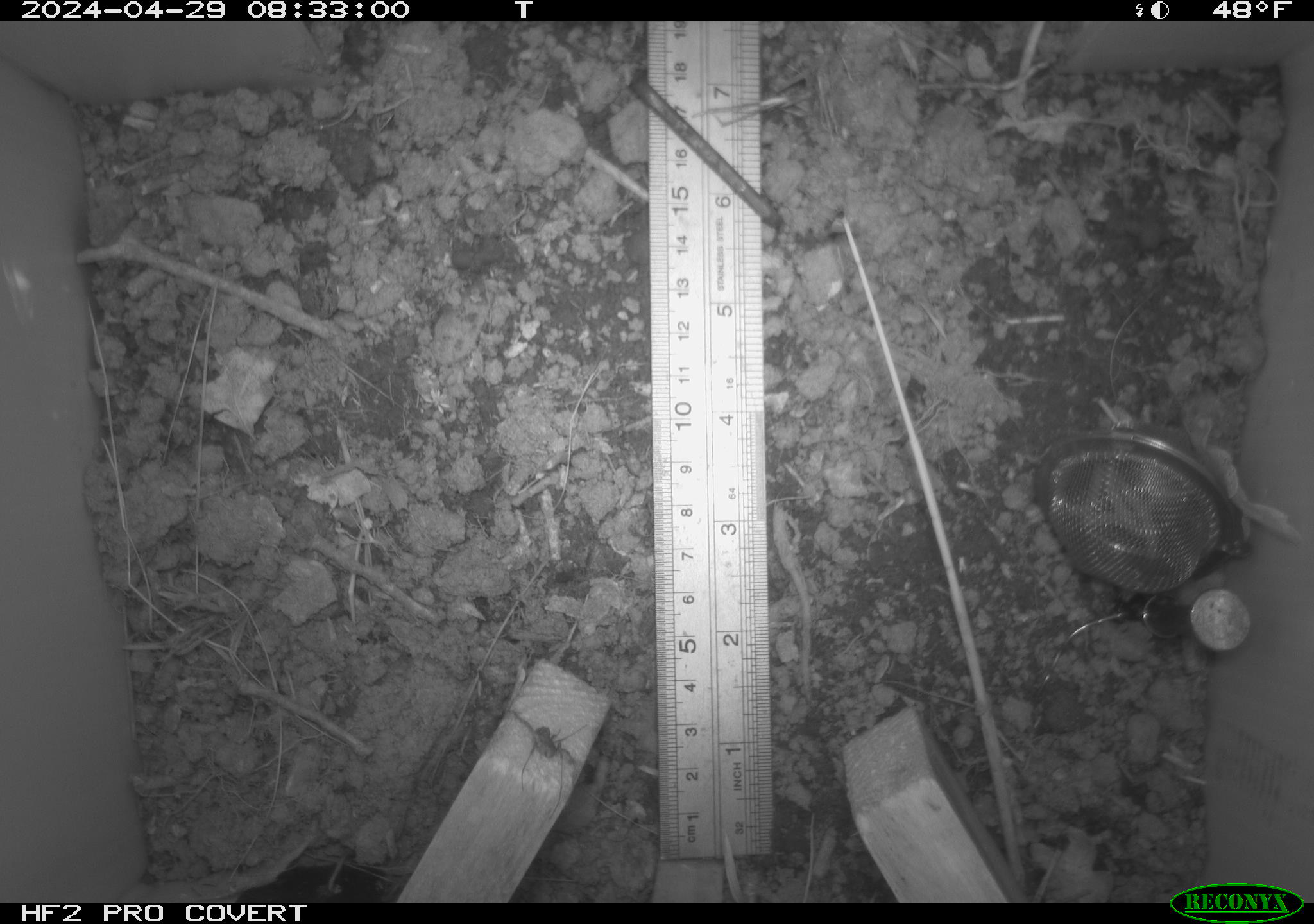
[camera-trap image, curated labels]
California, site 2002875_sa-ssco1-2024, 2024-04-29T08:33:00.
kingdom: Animalia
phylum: Arthropoda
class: Arachnida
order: Araneae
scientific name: Araneae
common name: spider